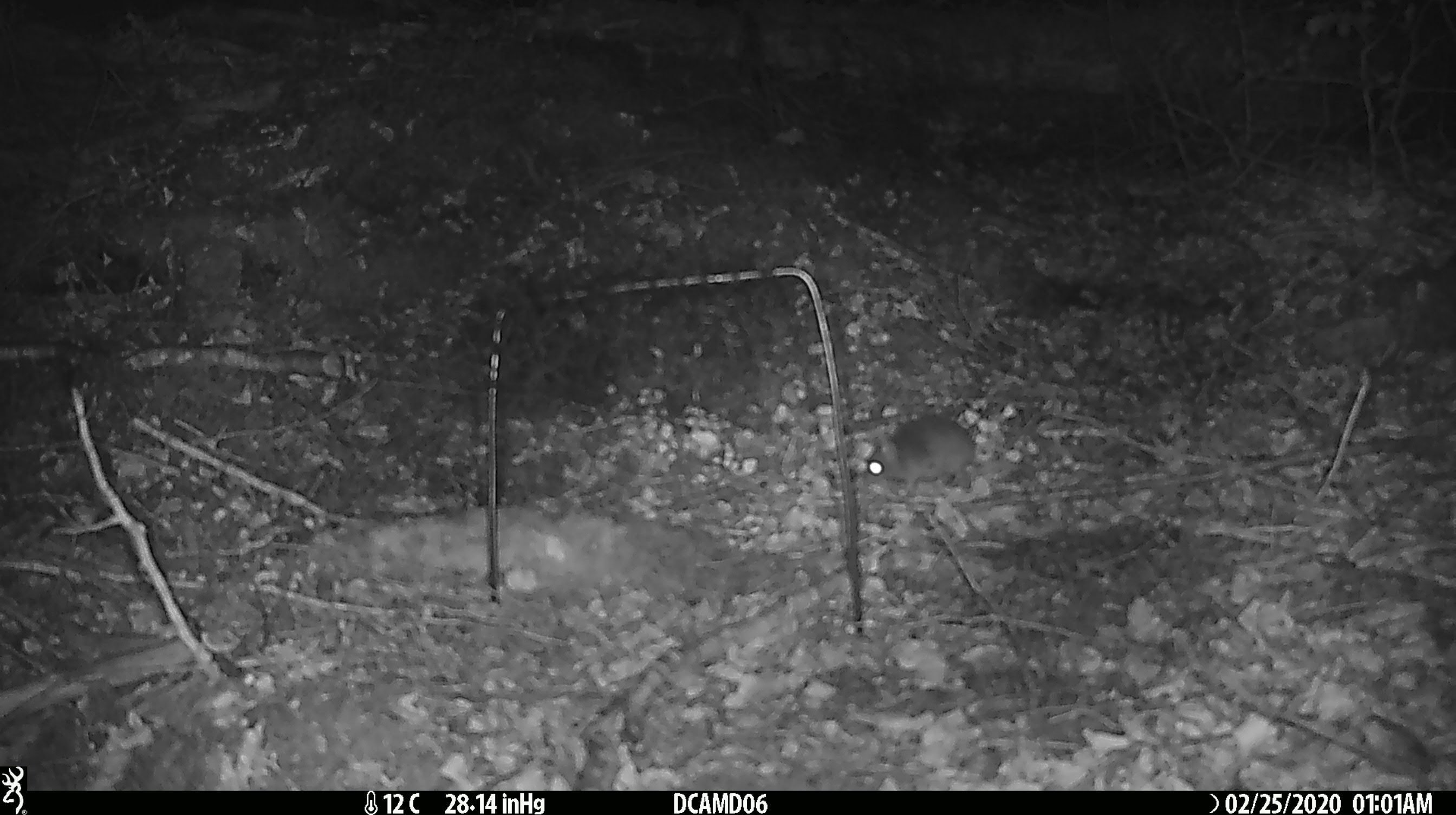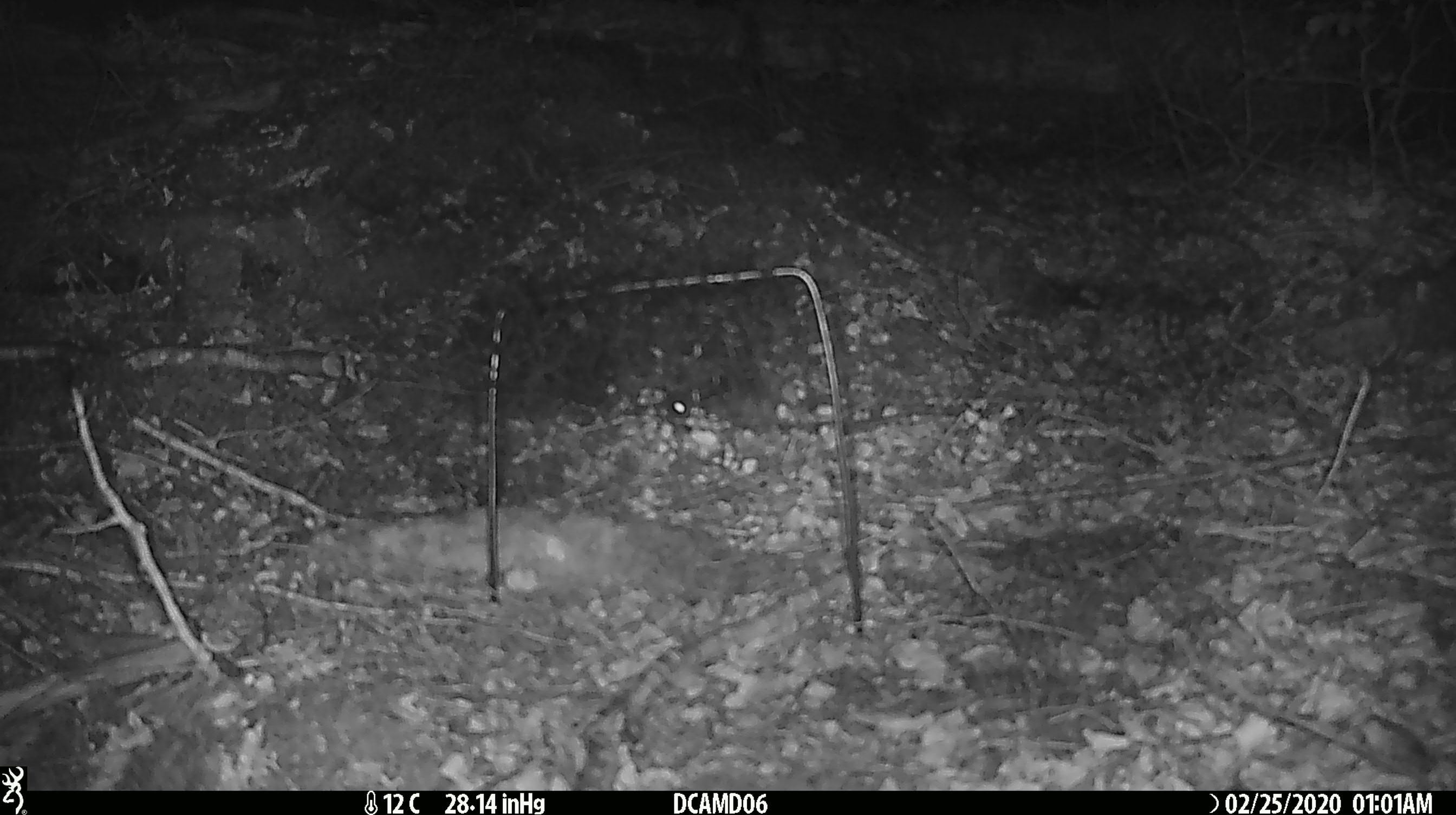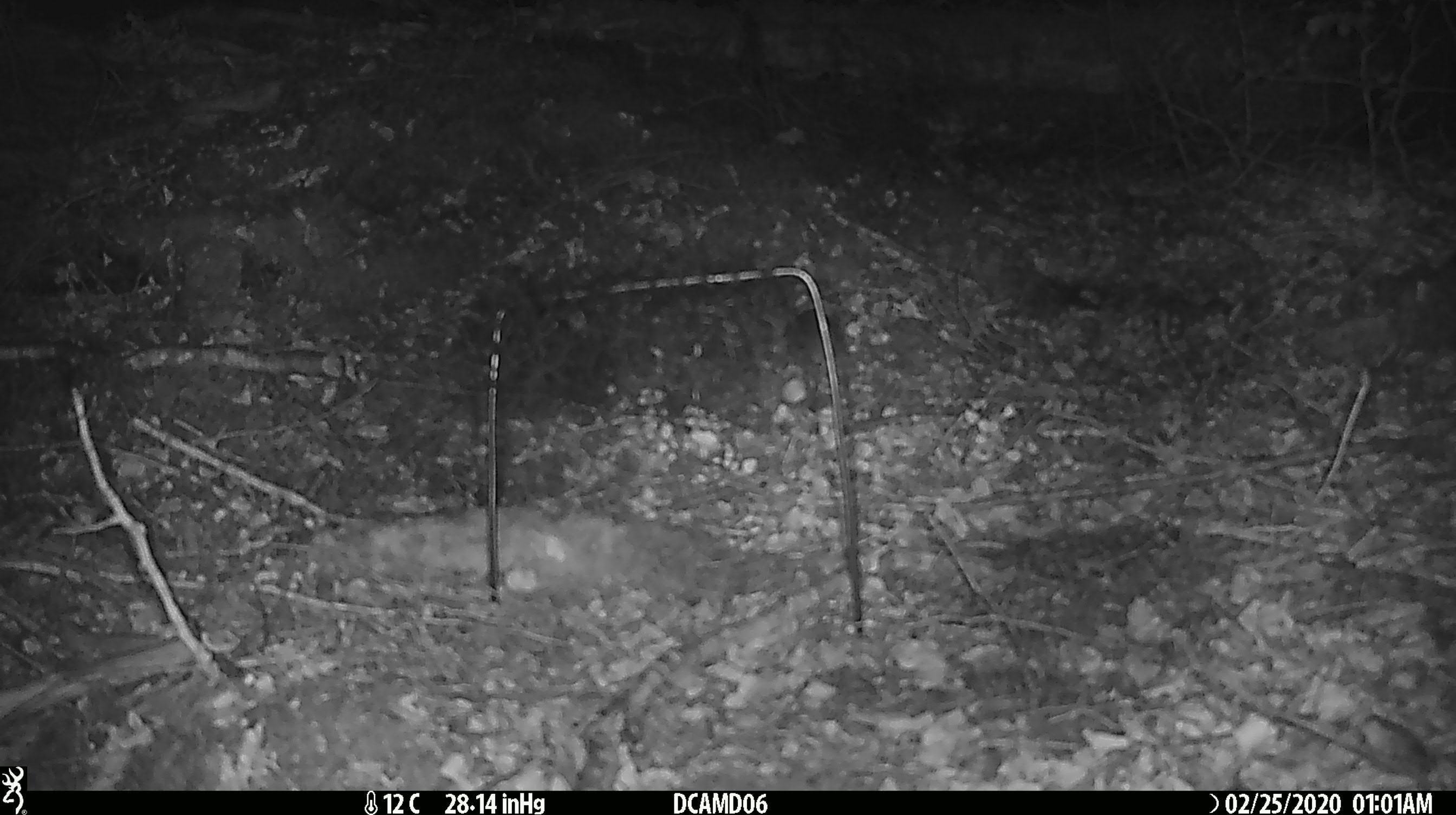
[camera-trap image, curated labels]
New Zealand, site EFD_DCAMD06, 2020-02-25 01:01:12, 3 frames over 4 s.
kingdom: Animalia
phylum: Chordata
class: Mammalia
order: Rodentia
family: Muridae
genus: Mus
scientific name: Mus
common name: mouse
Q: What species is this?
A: Mouse (Mus).